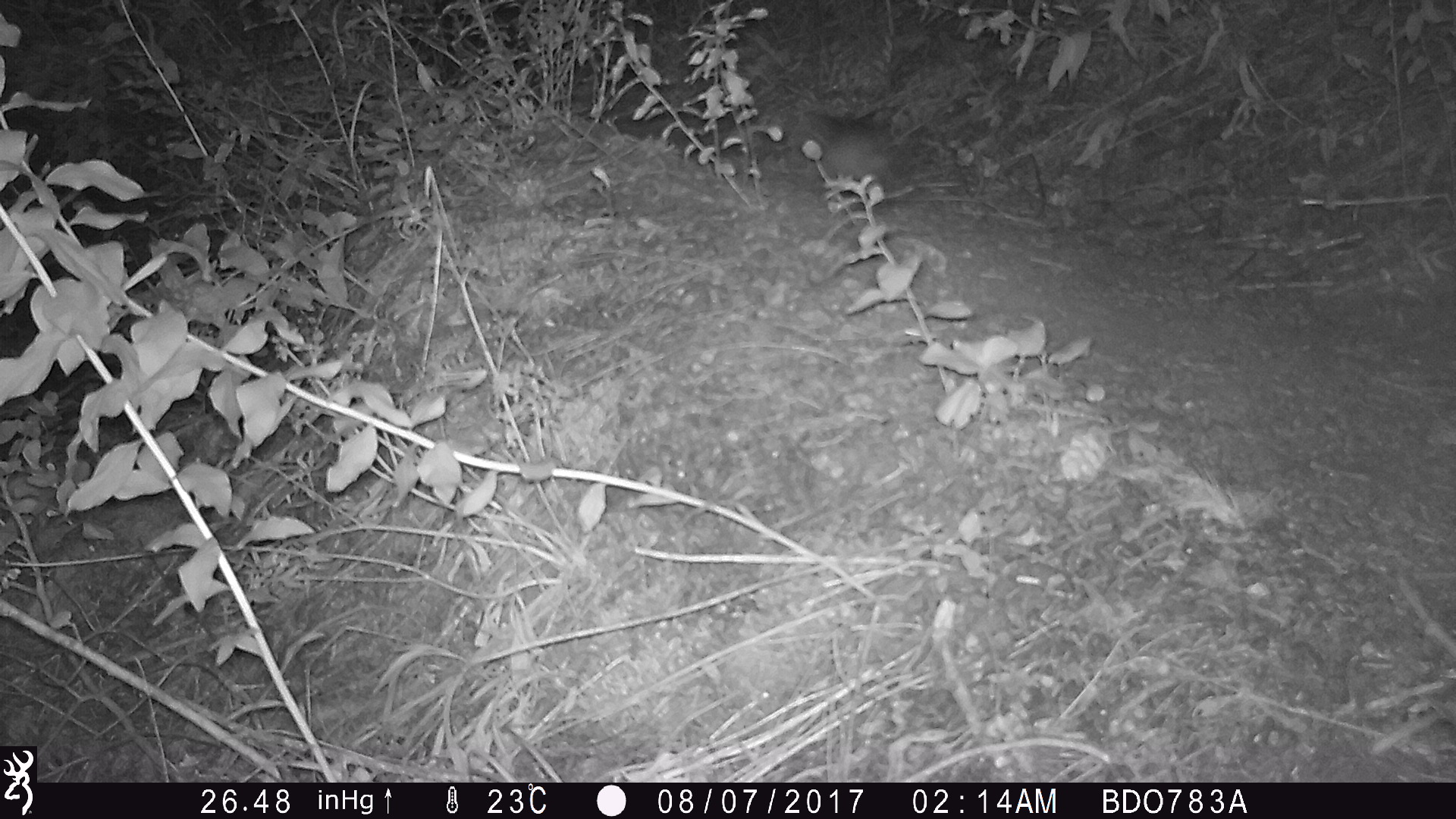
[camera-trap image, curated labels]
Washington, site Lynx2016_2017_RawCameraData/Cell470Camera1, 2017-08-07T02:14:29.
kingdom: Animalia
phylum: Chordata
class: Mammalia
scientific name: Mammalia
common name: small mammal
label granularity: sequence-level